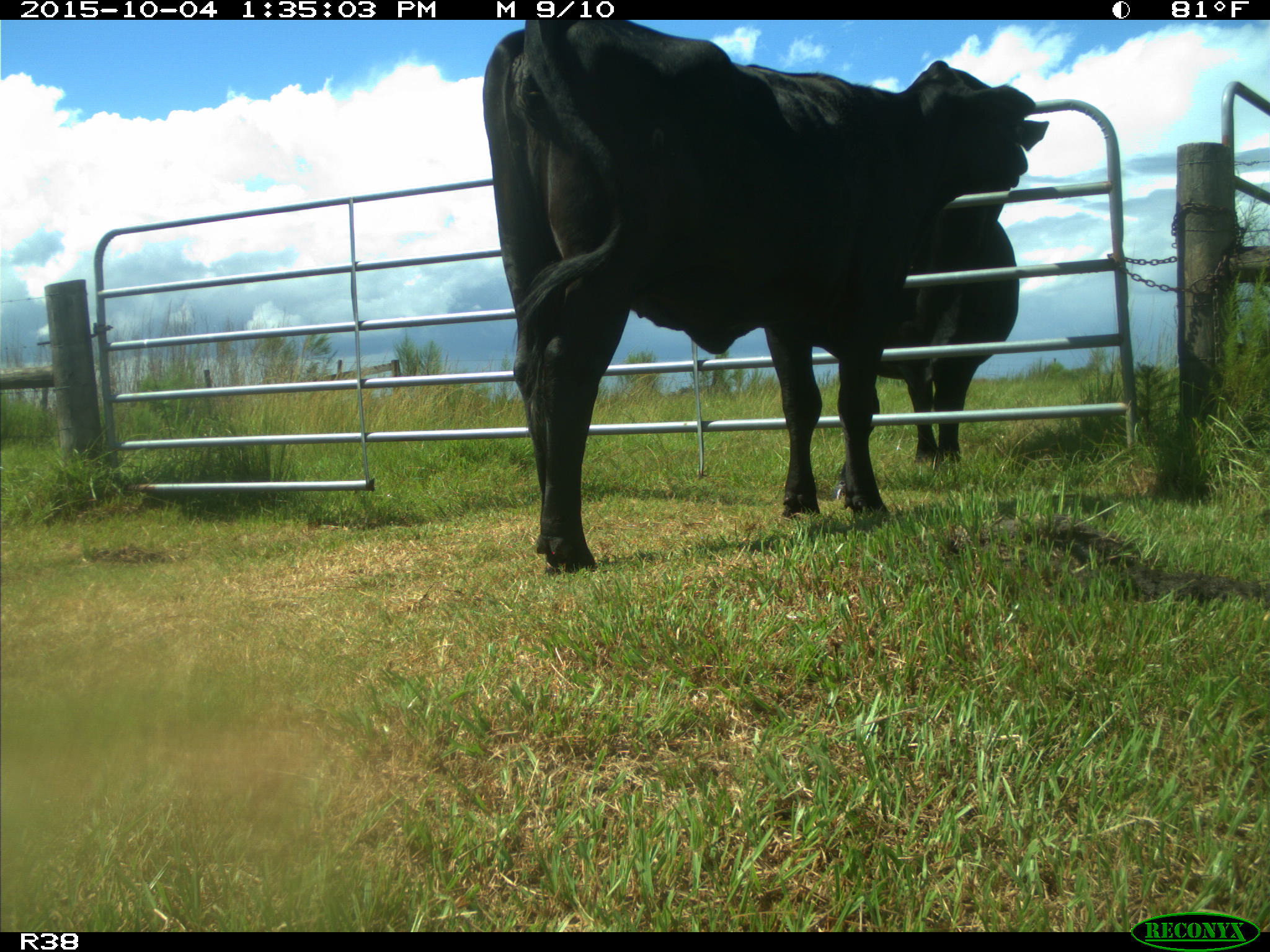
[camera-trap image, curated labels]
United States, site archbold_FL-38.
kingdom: Animalia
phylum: Chordata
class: Mammalia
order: Artiodactyla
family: Bovidae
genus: Bos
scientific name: Bos taurus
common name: domestic cow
Bos taurus (domestic cow).